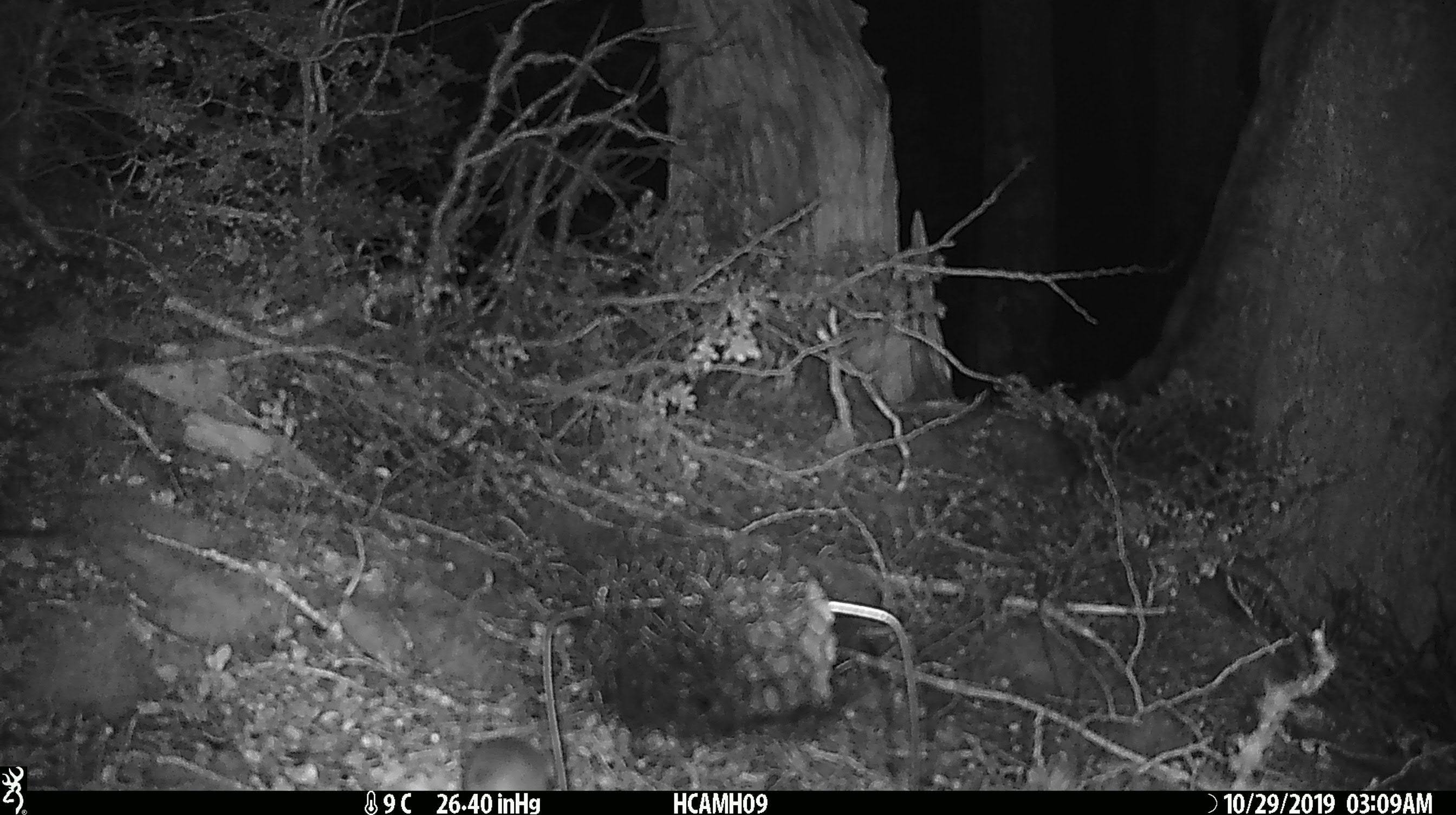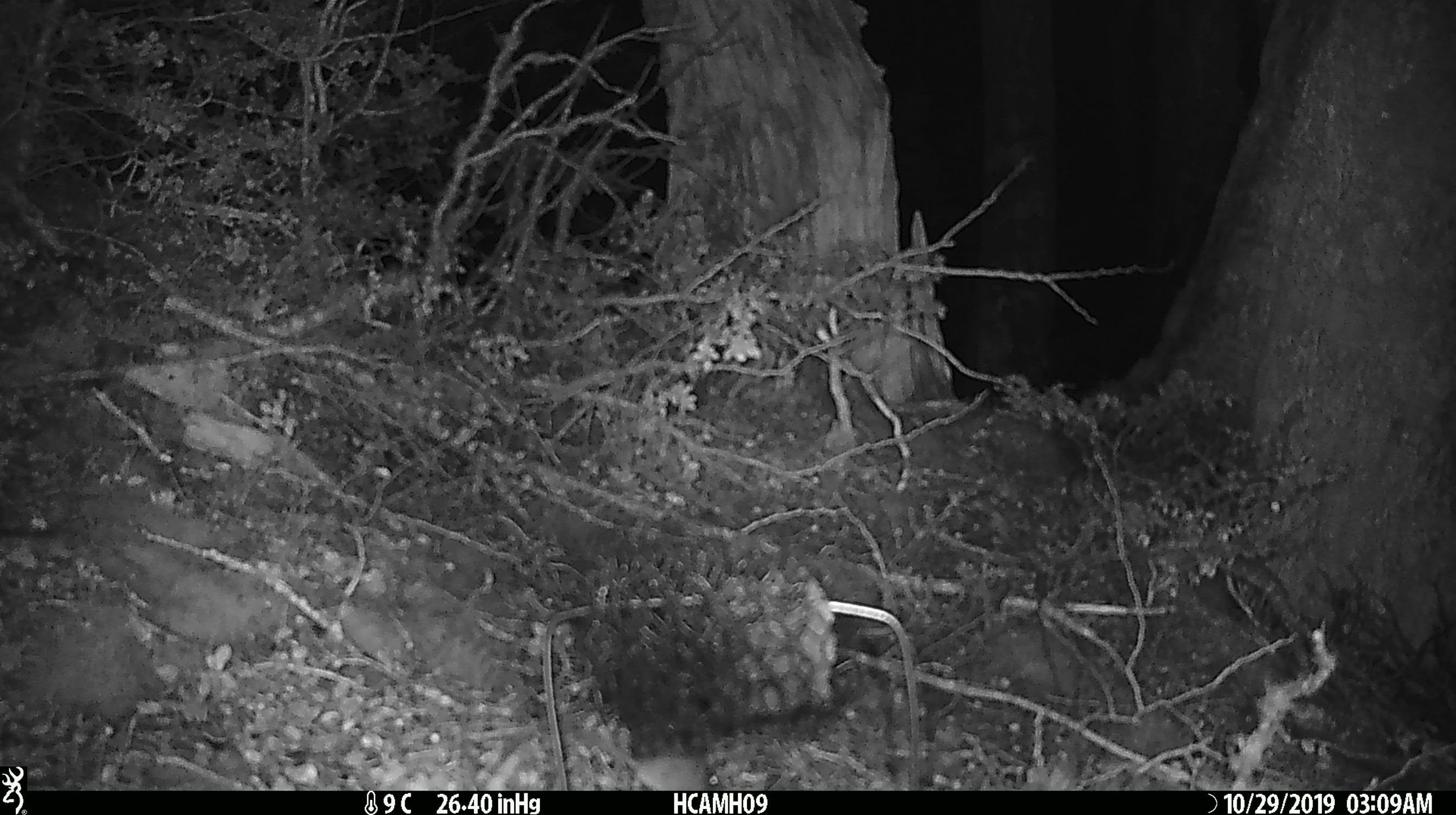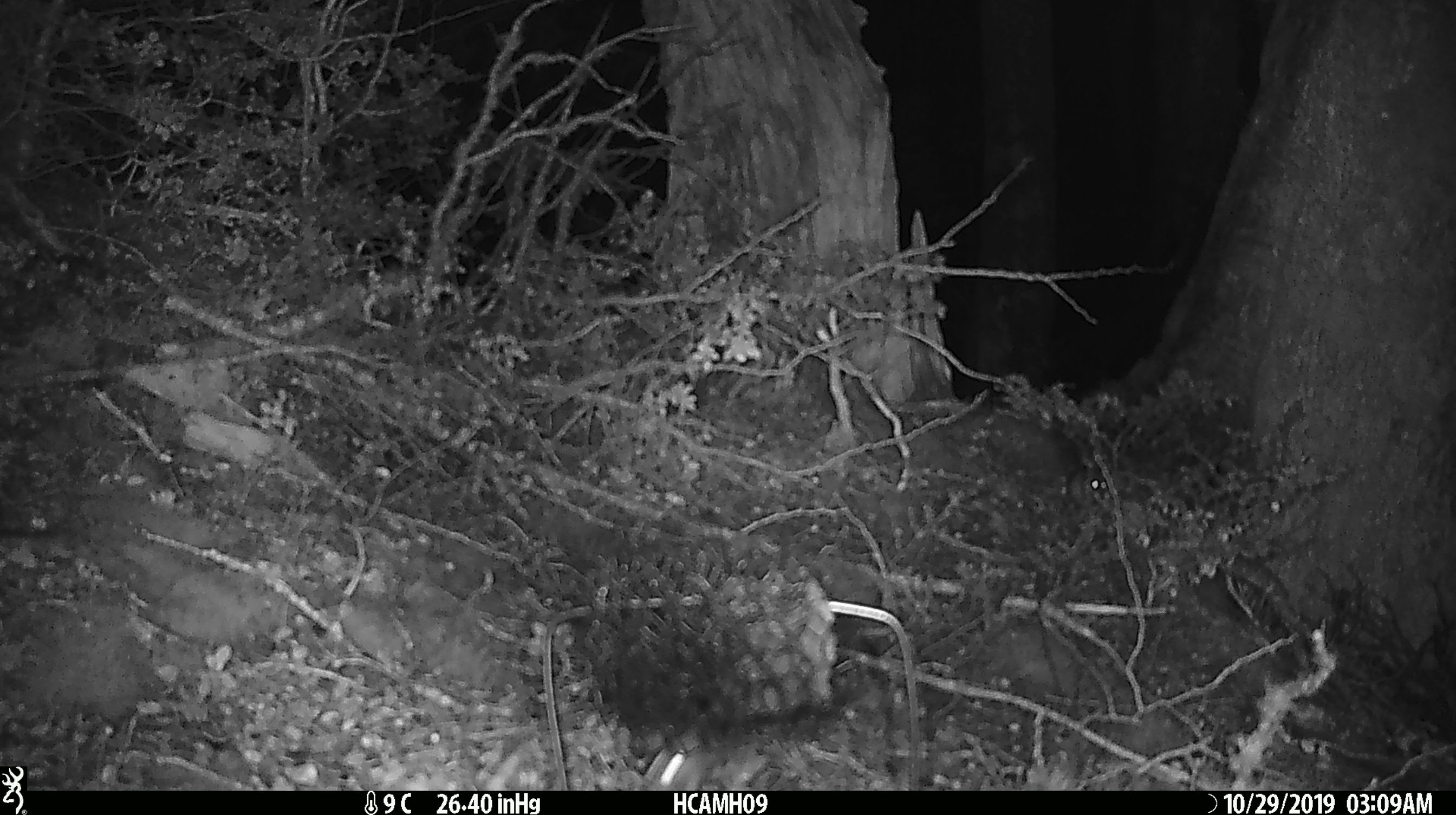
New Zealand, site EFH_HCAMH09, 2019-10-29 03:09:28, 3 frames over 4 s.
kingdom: Animalia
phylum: Chordata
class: Mammalia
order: Rodentia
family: Muridae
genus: Mus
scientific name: Mus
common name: mouse